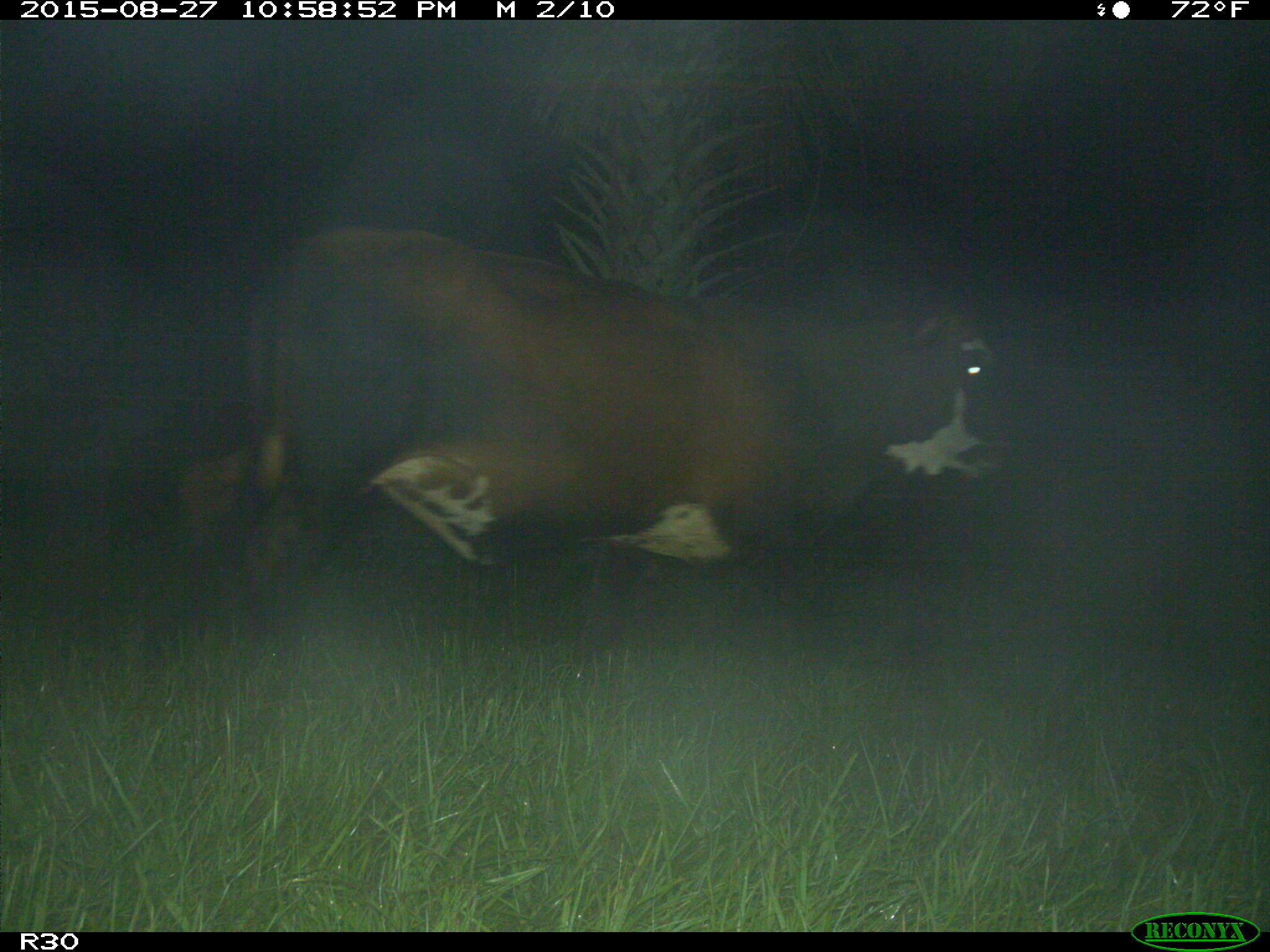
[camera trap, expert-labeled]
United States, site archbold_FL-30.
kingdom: Animalia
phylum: Chordata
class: Mammalia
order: Artiodactyla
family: Bovidae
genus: Bos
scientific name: Bos taurus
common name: domestic cow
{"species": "Bos taurus (domestic cow)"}